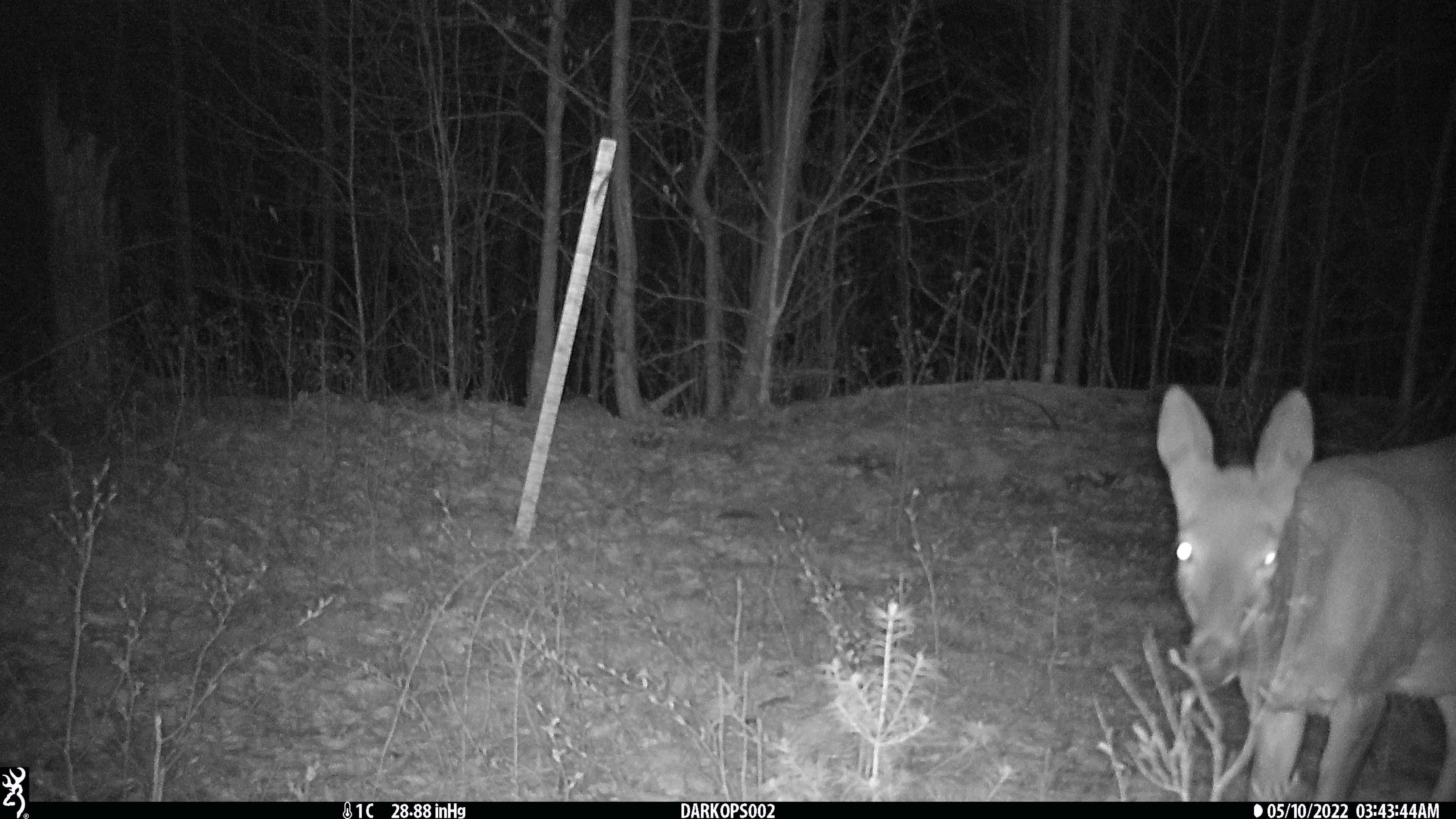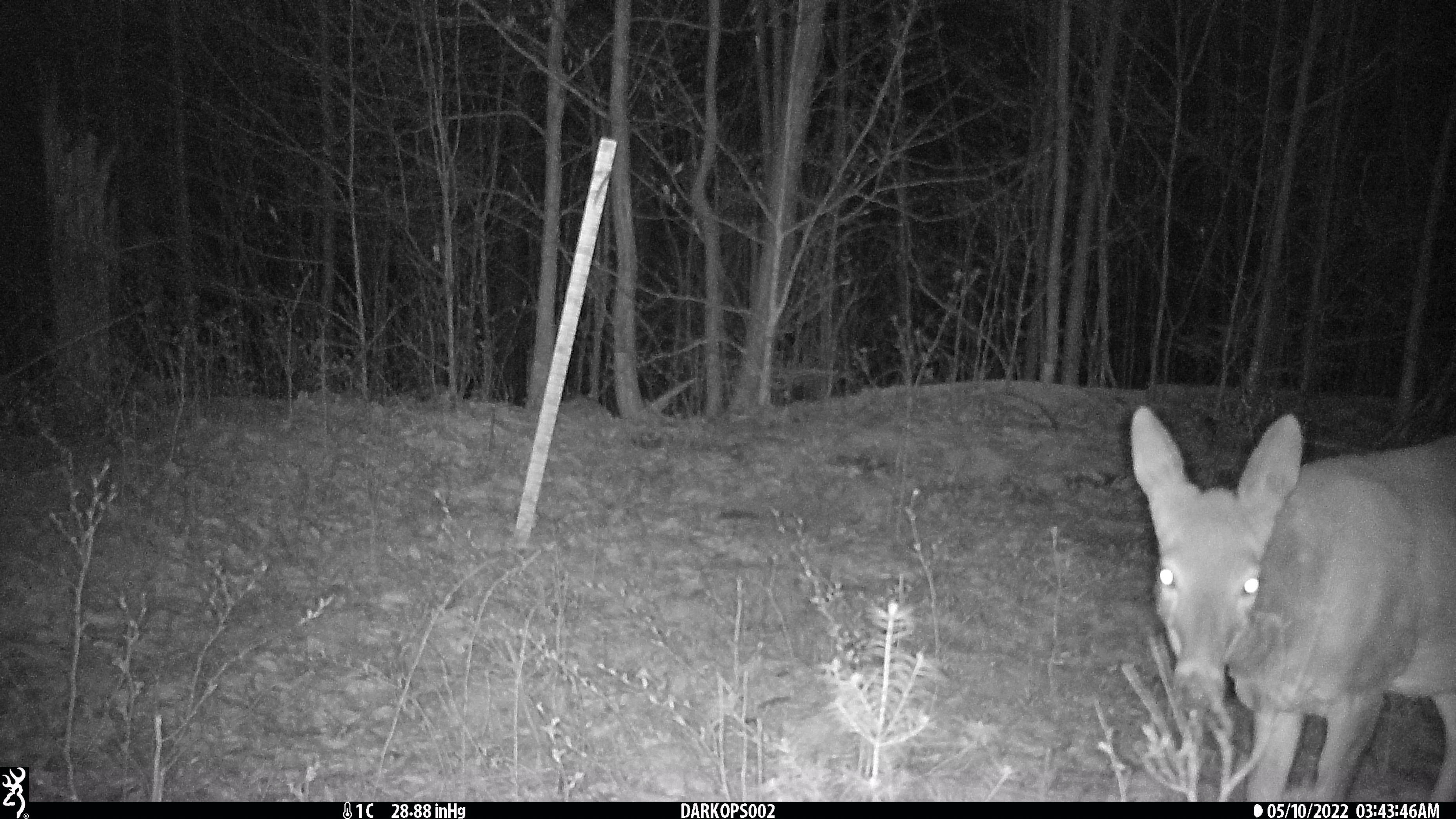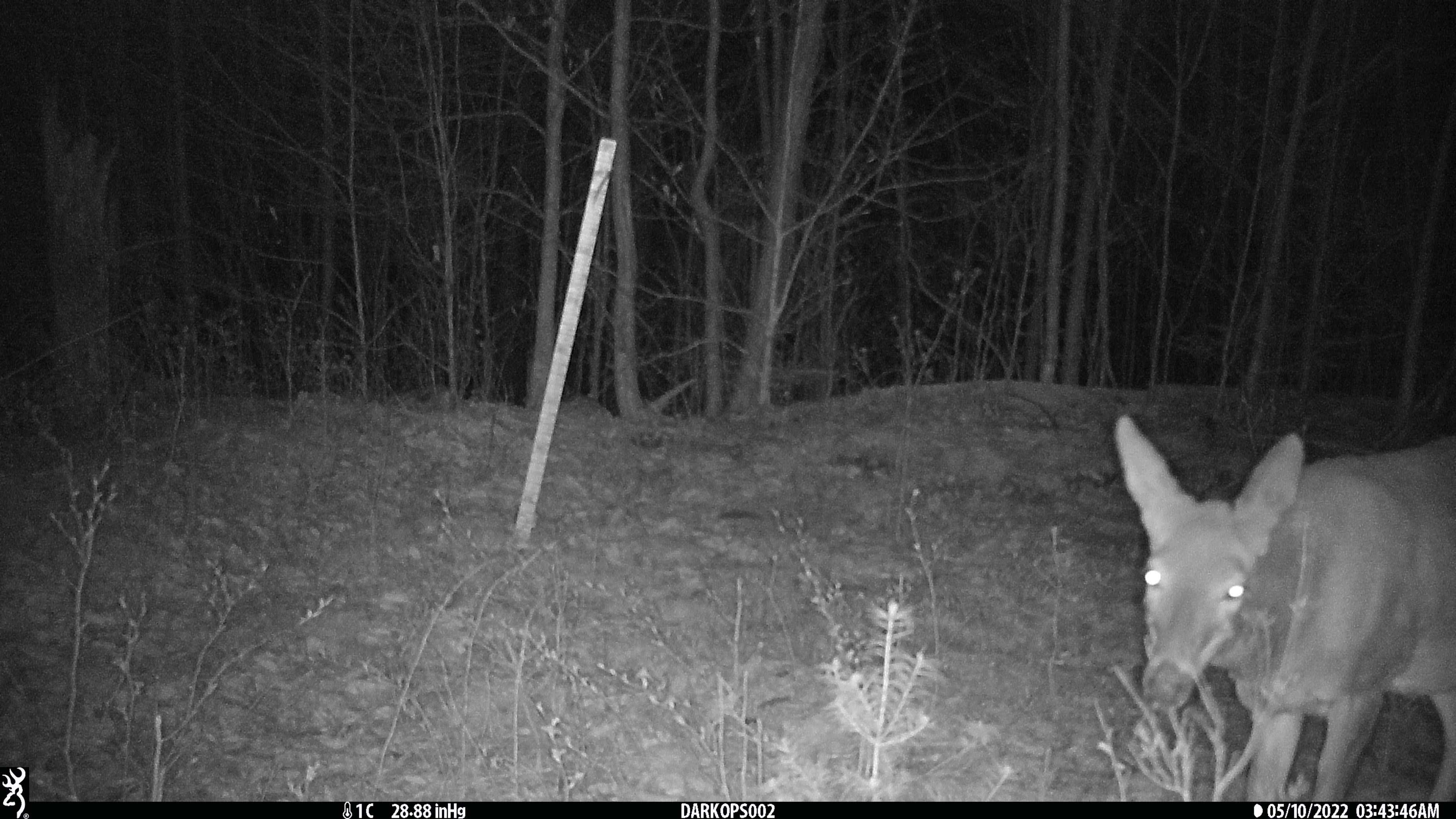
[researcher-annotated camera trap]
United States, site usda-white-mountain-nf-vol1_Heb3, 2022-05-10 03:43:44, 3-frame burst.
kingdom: Animalia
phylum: Chordata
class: Mammalia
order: Artiodactyla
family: Cervidae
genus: Odocoileus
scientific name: Odocoileus virginianus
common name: white-tailed deer